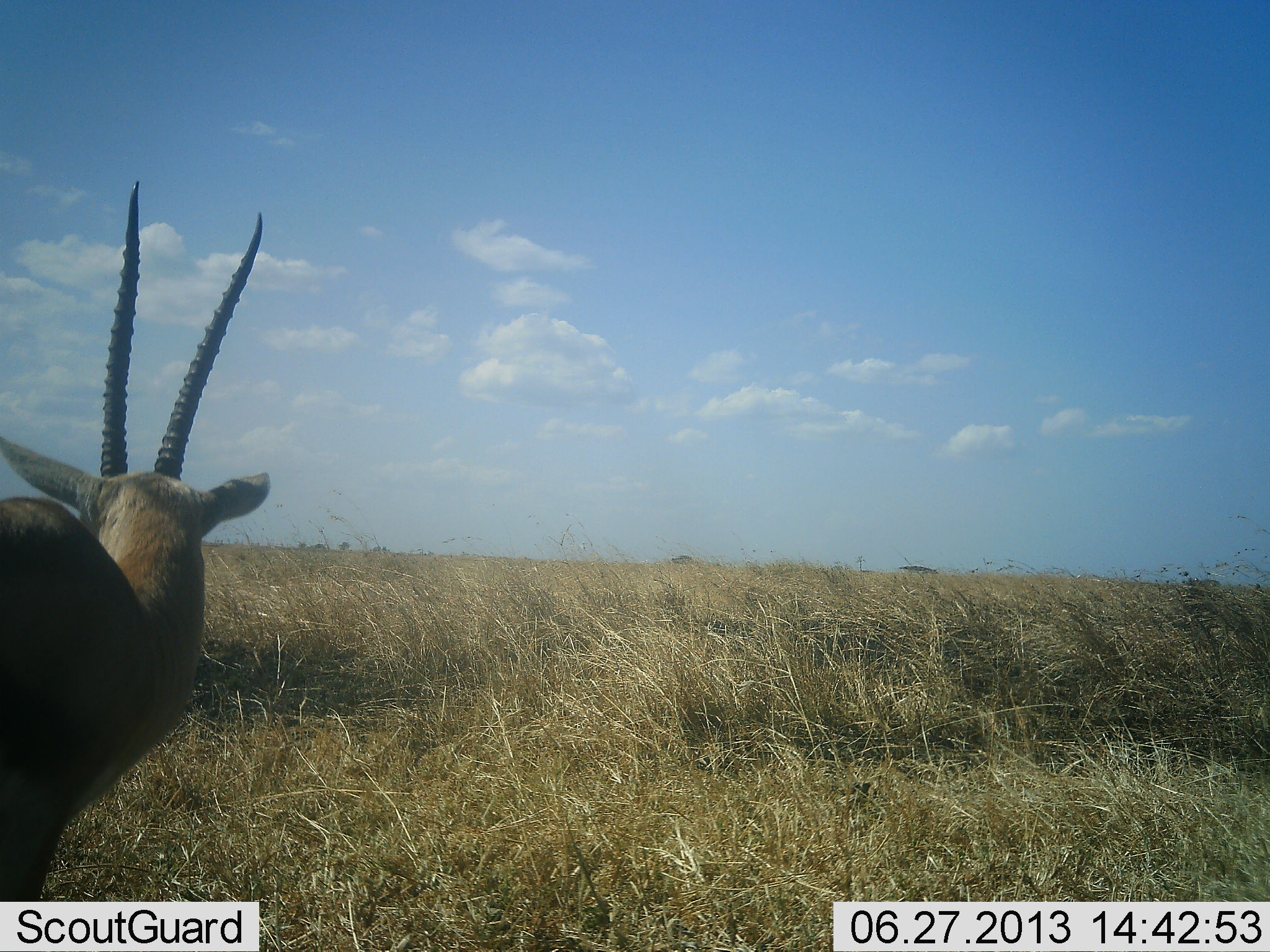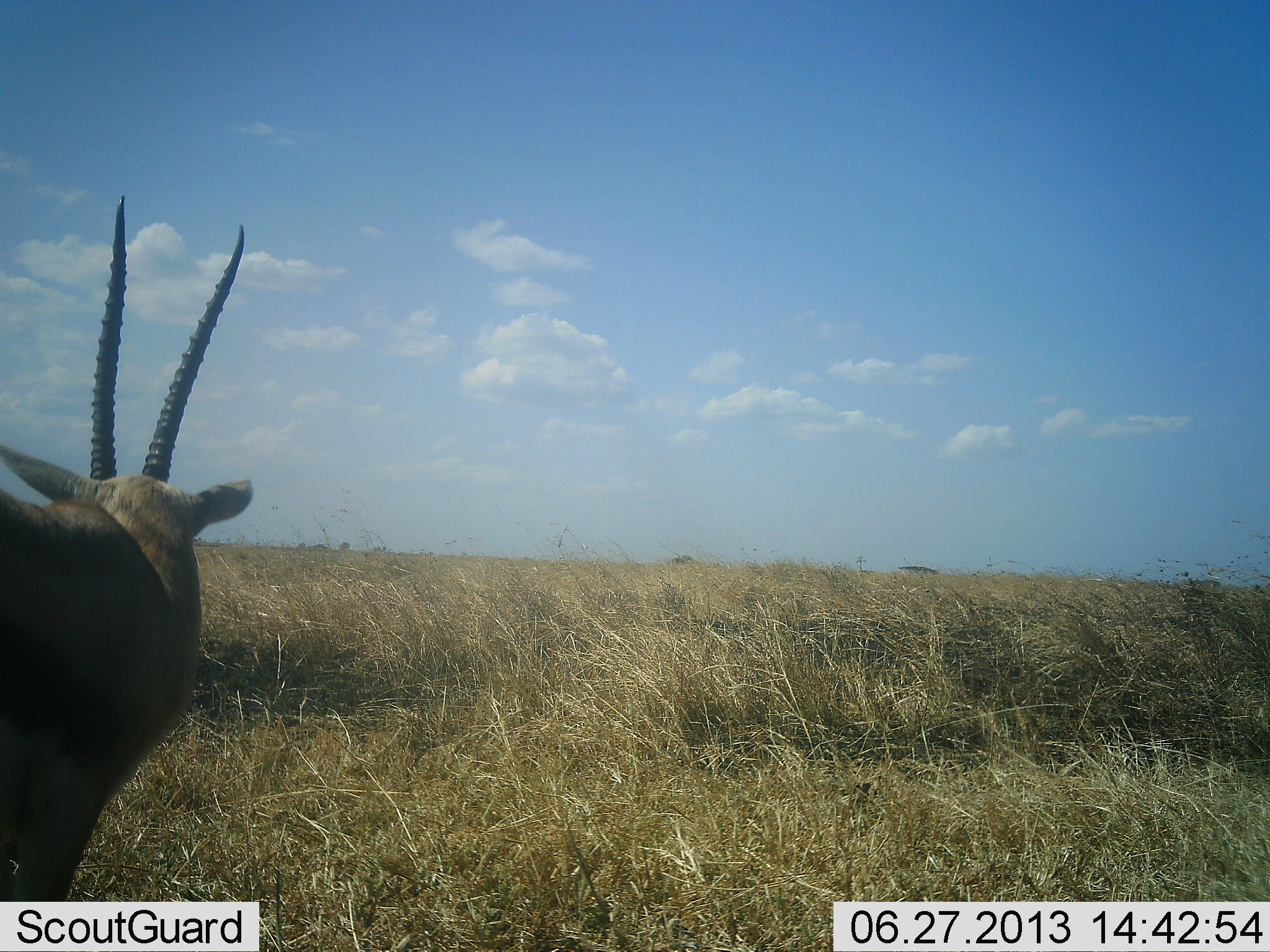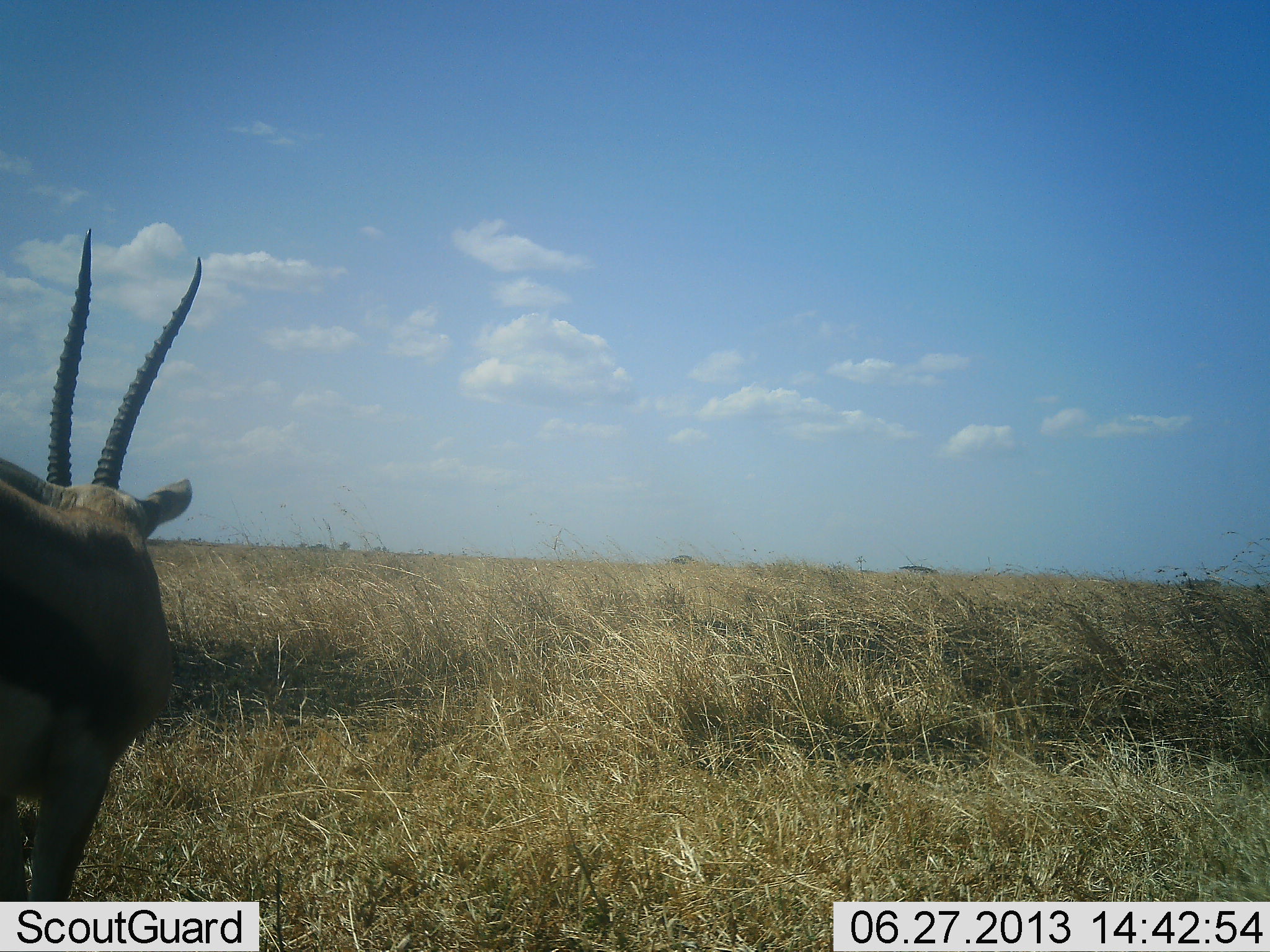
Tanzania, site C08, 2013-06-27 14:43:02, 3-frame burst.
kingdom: Animalia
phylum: Chordata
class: Mammalia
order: Artiodactyla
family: Bovidae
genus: Eudorcas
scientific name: Eudorcas thomsonii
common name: thomson's gazelle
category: gazellethomsons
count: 1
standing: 100%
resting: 0%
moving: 0%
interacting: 0%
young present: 0%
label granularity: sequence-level